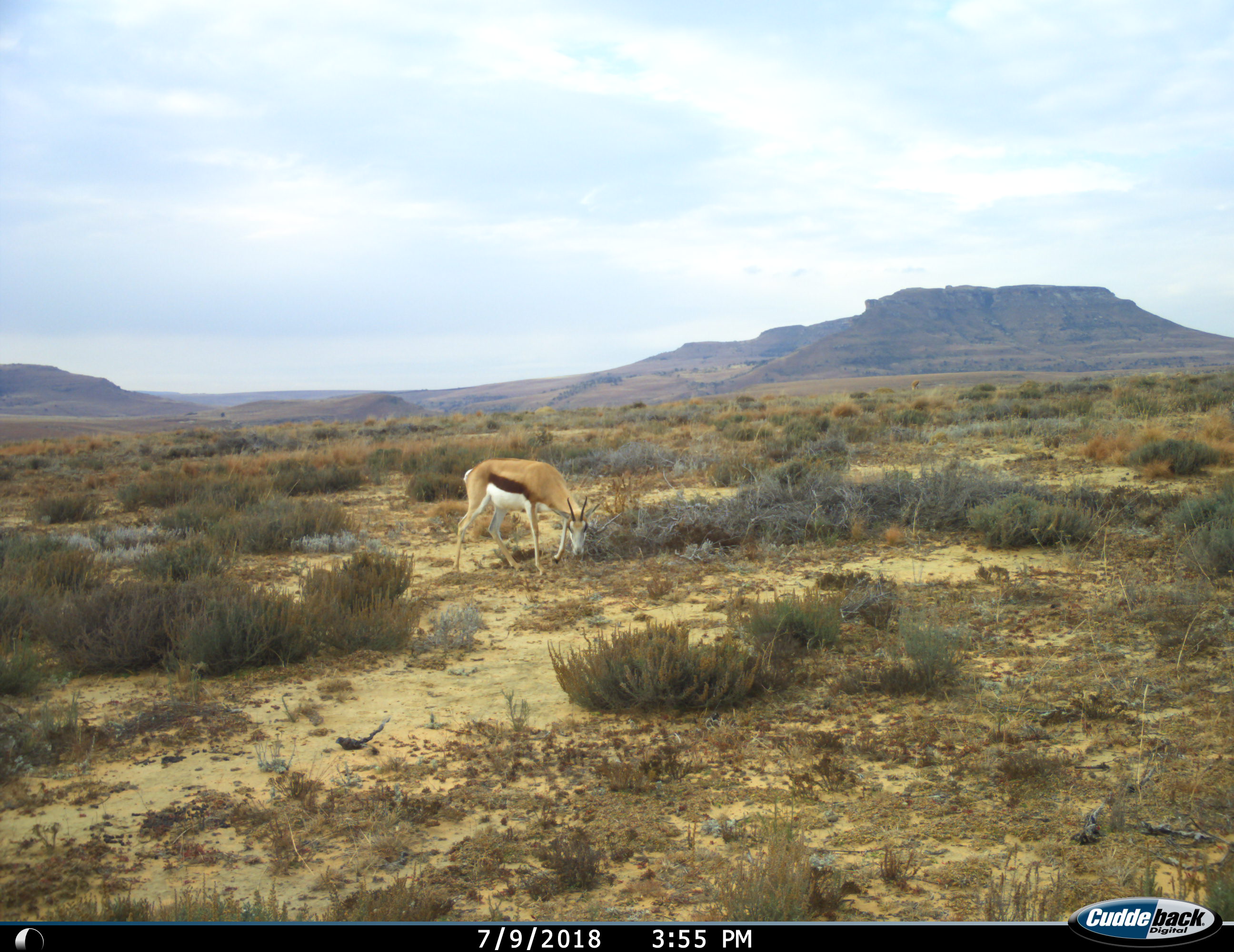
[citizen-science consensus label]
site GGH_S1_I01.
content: unidentified animal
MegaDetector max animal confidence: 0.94